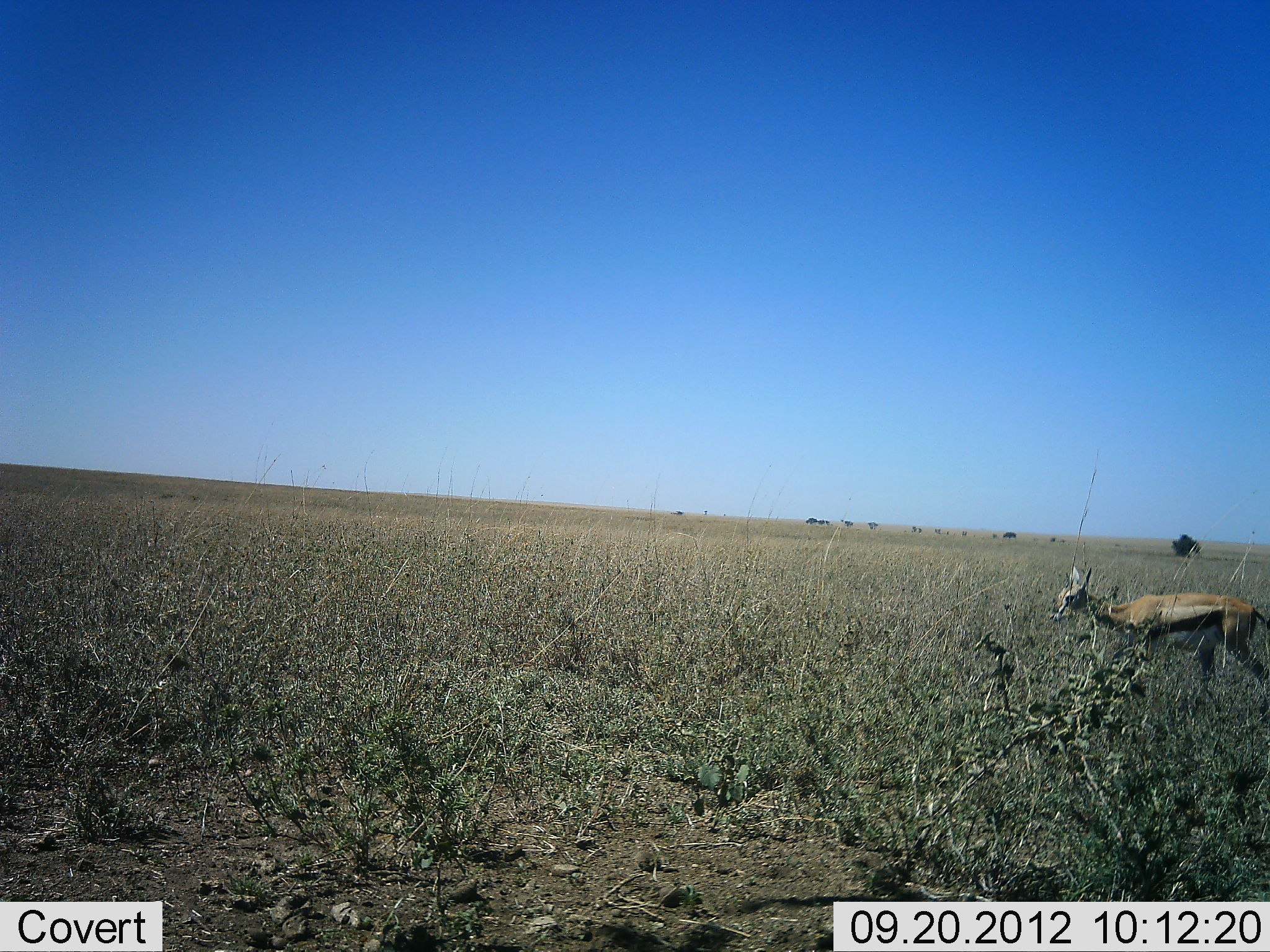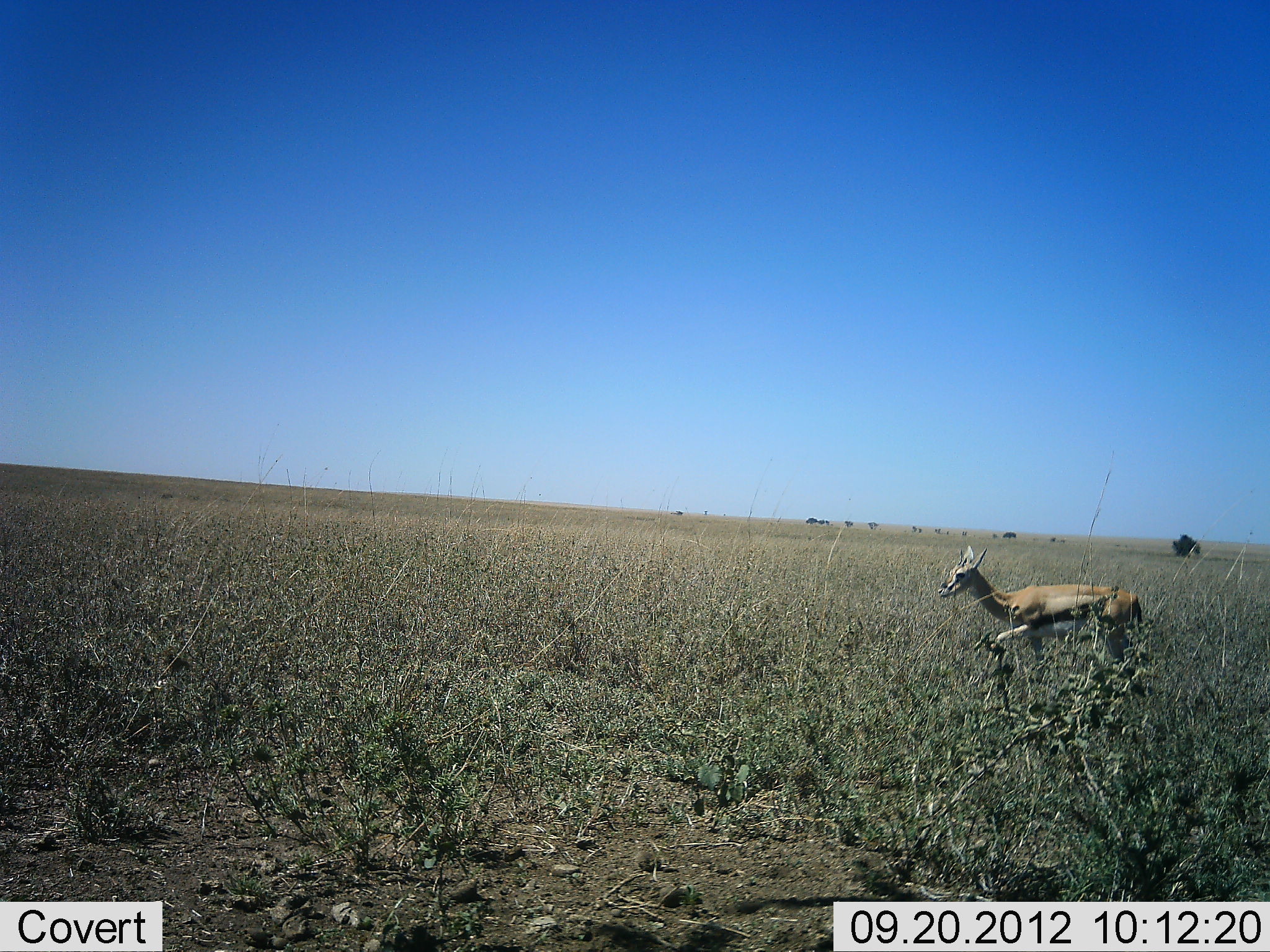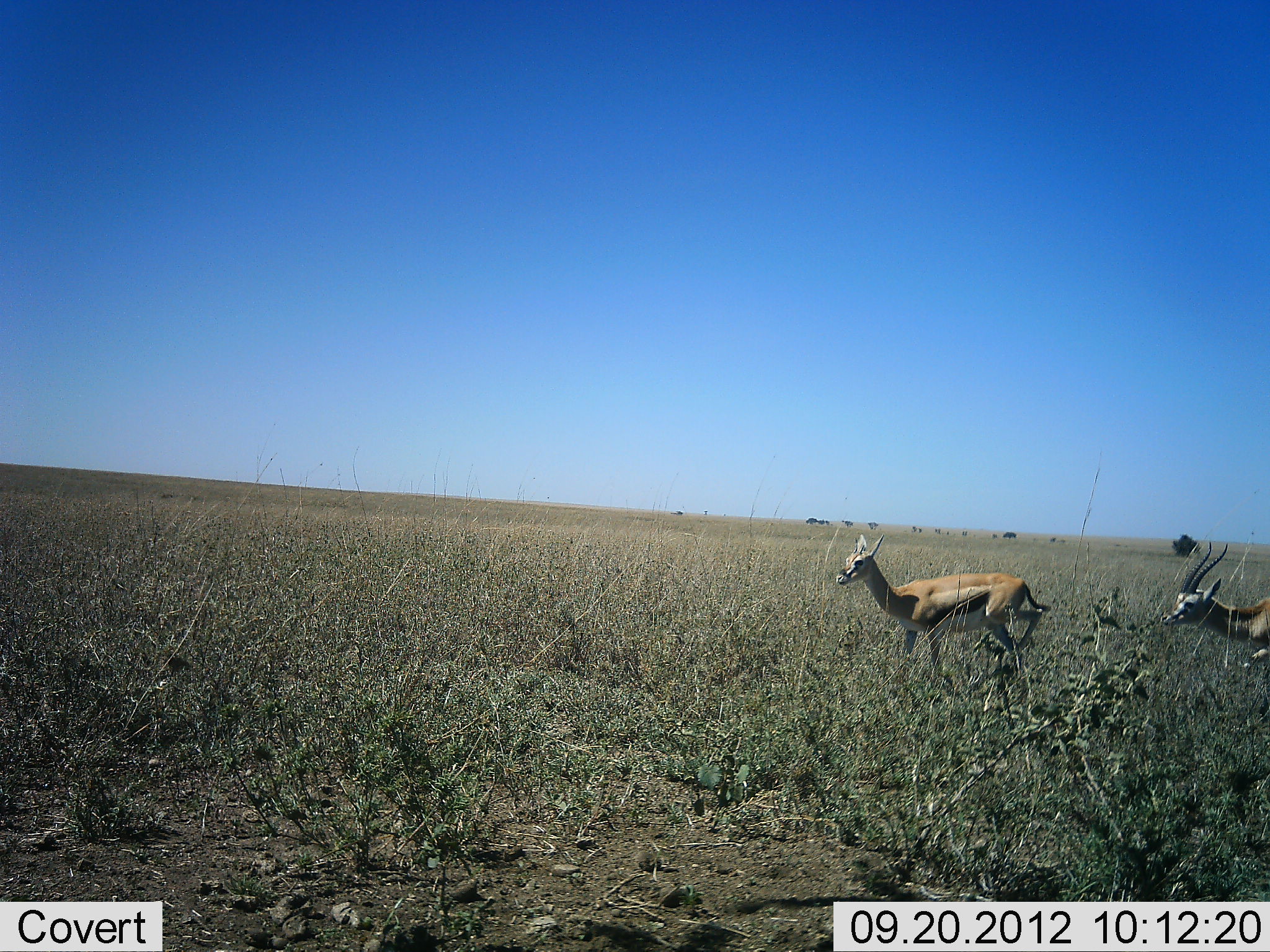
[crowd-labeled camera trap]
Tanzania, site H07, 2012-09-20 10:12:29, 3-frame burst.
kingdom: Animalia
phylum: Chordata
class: Mammalia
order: Artiodactyla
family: Bovidae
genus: Eudorcas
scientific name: Eudorcas thomsonii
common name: thomson's gazelle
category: gazellethomsons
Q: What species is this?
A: Gazellethomsons (thomson's gazelle) (Eudorcas thomsonii).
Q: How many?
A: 2.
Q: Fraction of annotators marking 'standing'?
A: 0%.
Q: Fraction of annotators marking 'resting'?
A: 0%.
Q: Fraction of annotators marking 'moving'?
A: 100%.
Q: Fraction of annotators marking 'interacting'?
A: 0%.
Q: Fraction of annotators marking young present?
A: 0%.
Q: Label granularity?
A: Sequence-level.